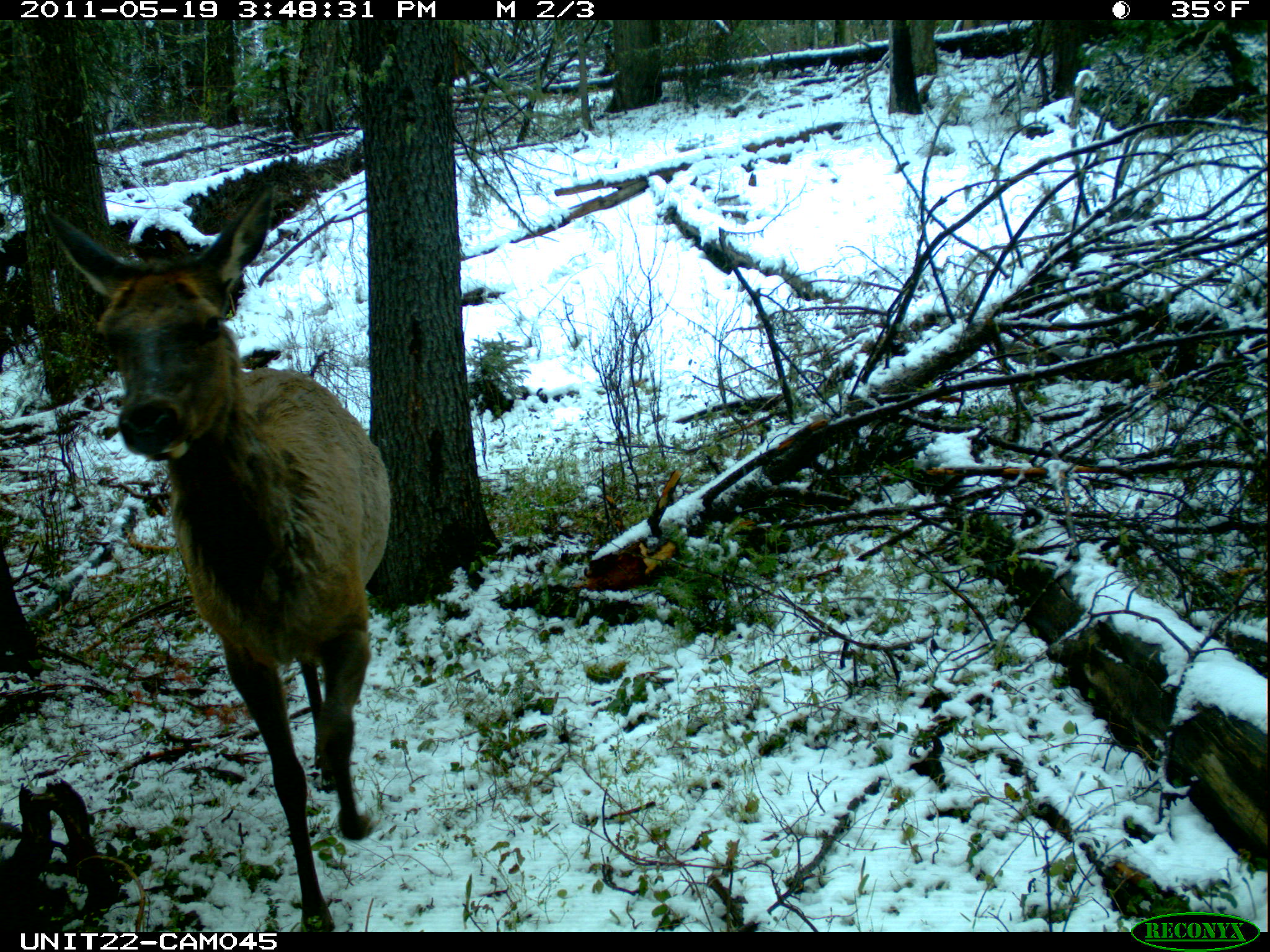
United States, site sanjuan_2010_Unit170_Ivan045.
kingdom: Animalia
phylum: Chordata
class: Mammalia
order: Artiodactyla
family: Cervidae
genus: Cervus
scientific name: Cervus elaphus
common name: red deer